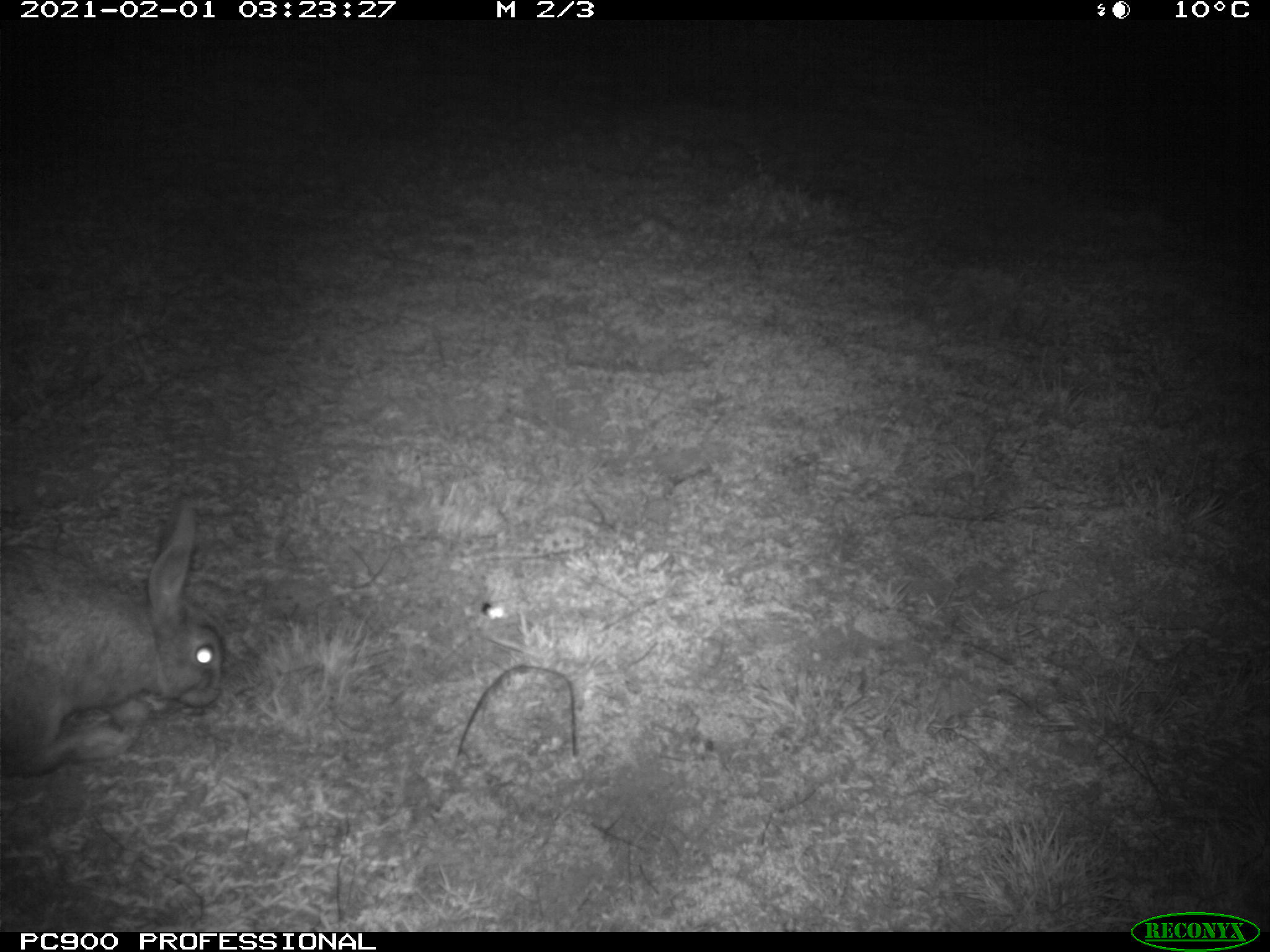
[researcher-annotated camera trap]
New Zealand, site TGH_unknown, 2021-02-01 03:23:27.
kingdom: Animalia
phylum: Chordata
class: Mammalia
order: Lagomorpha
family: Leporidae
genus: Oryctolagus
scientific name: Oryctolagus cuniculus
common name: european rabbit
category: rabbit